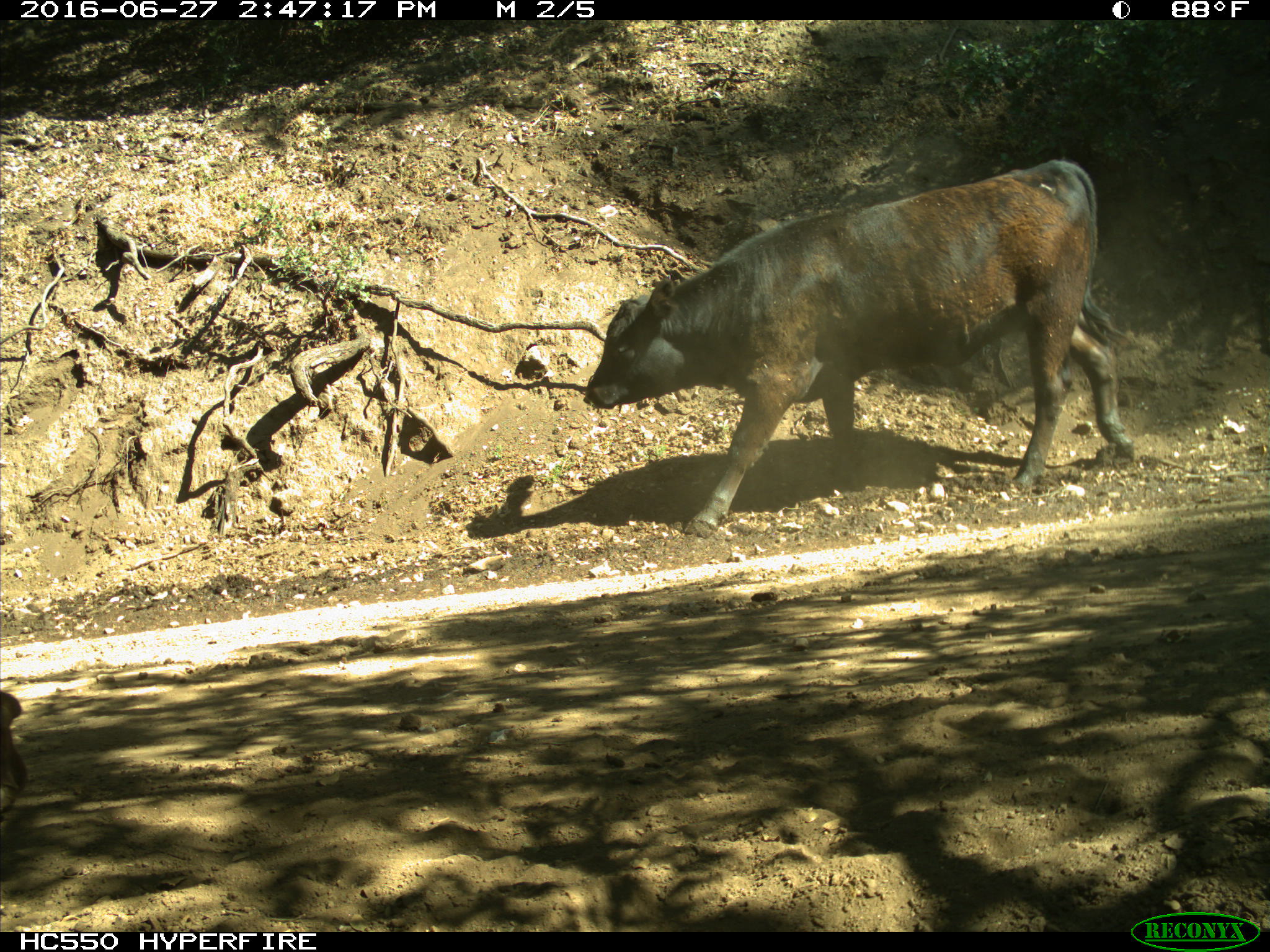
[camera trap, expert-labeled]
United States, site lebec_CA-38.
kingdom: Animalia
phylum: Chordata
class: Mammalia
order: Artiodactyla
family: Bovidae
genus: Bos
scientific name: Bos taurus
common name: domestic cow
Bos taurus (domestic cow).